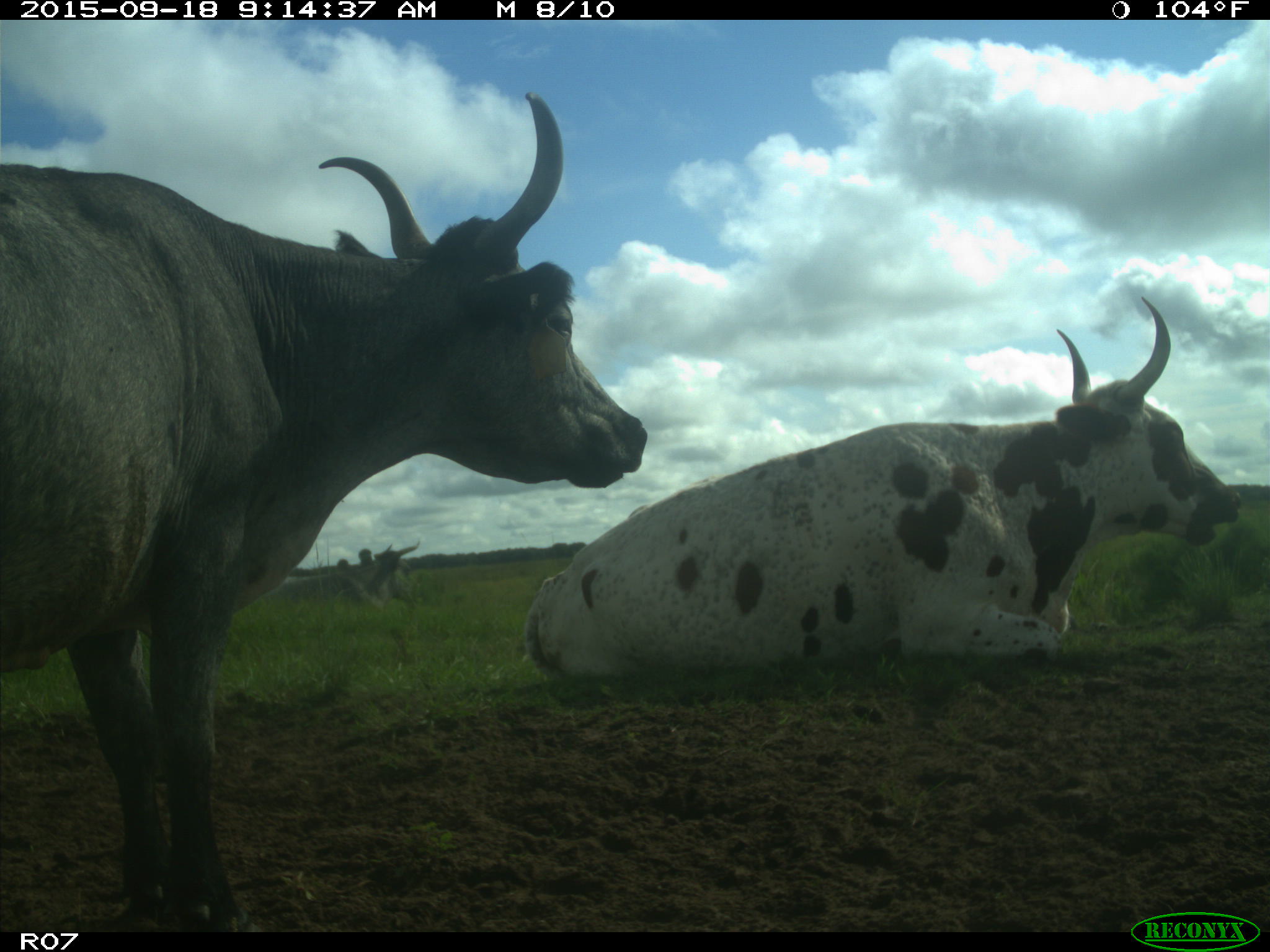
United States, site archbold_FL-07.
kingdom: Animalia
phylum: Chordata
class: Mammalia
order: Artiodactyla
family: Bovidae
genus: Bos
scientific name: Bos taurus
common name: domestic cow